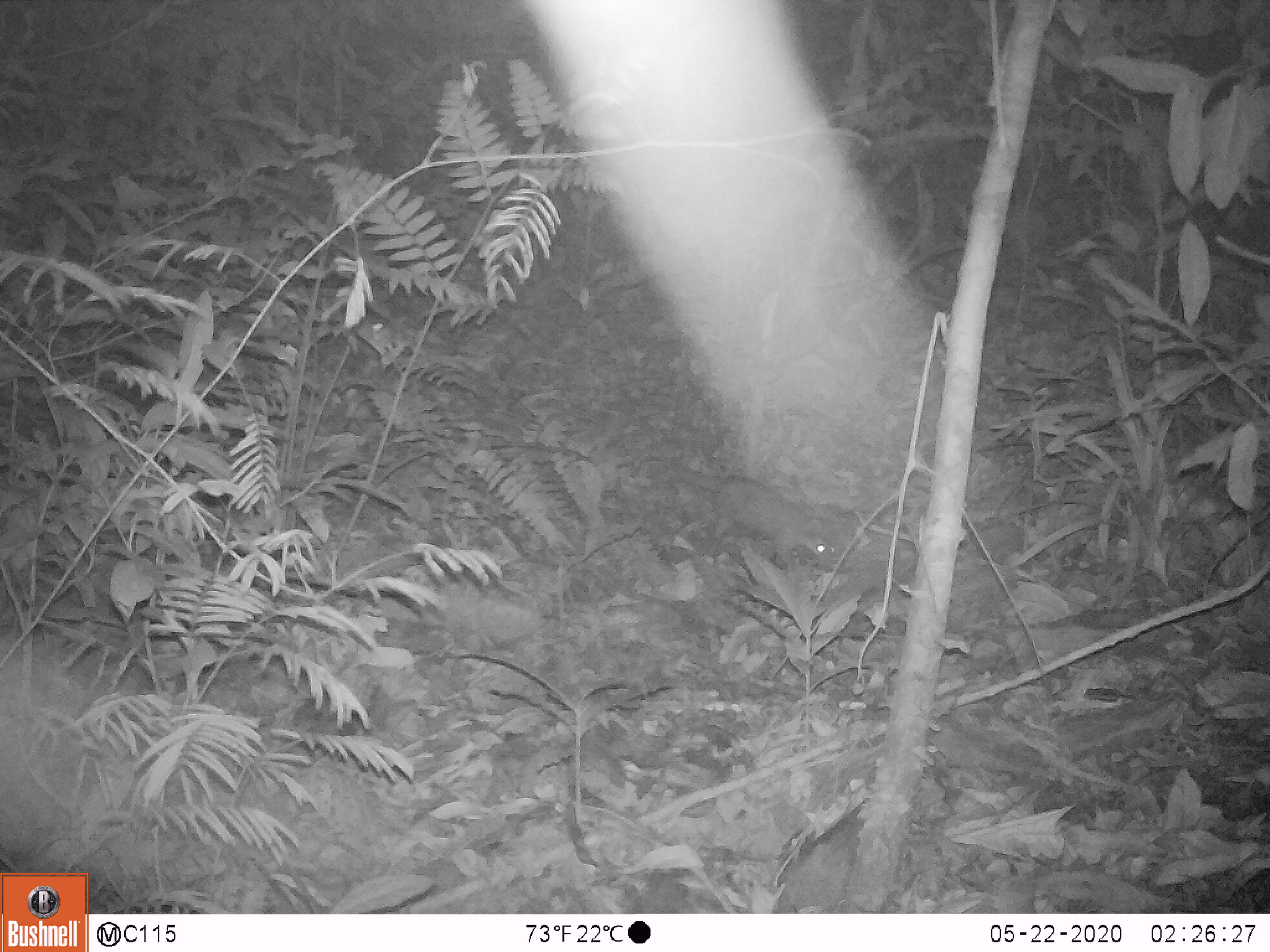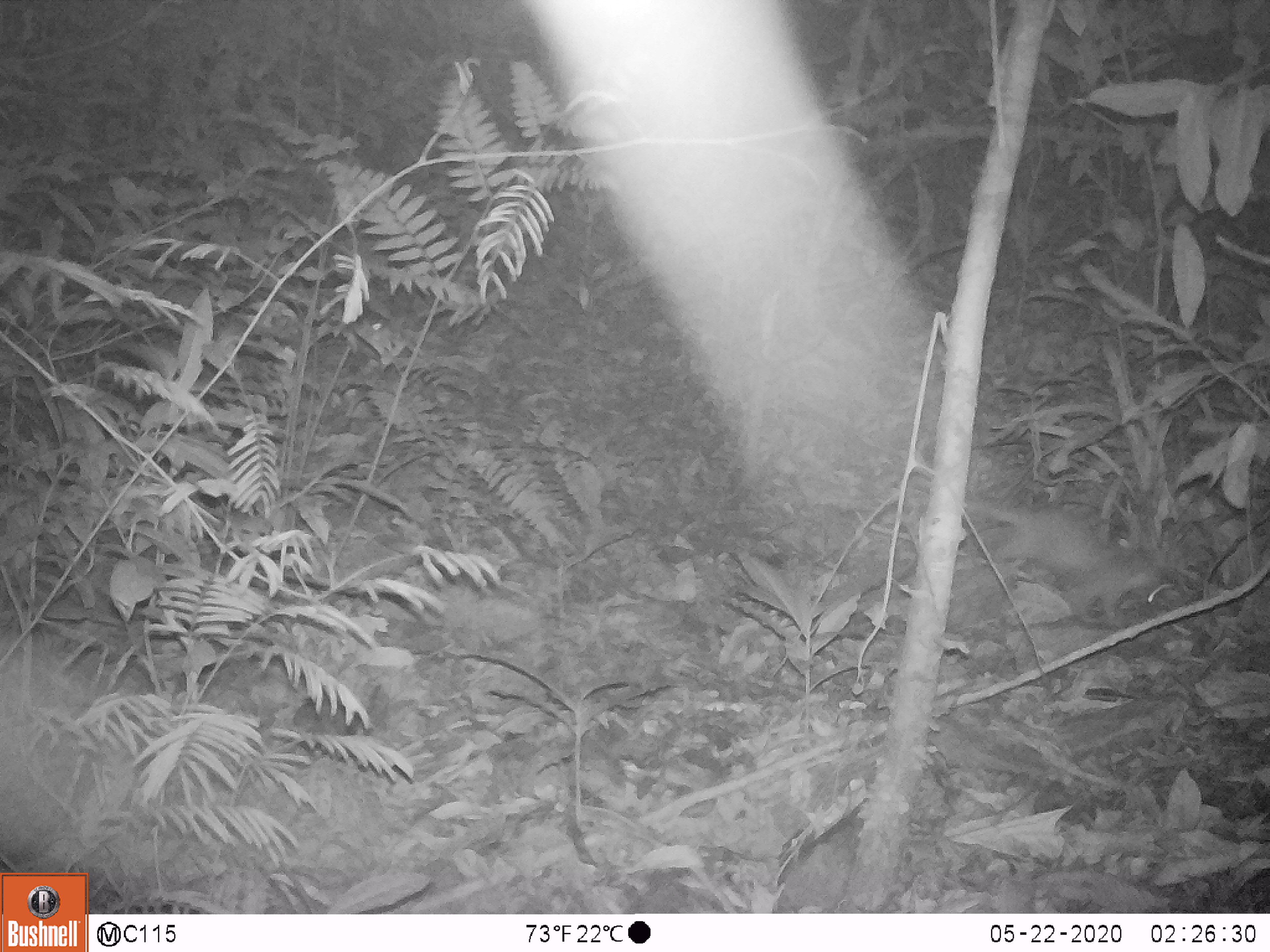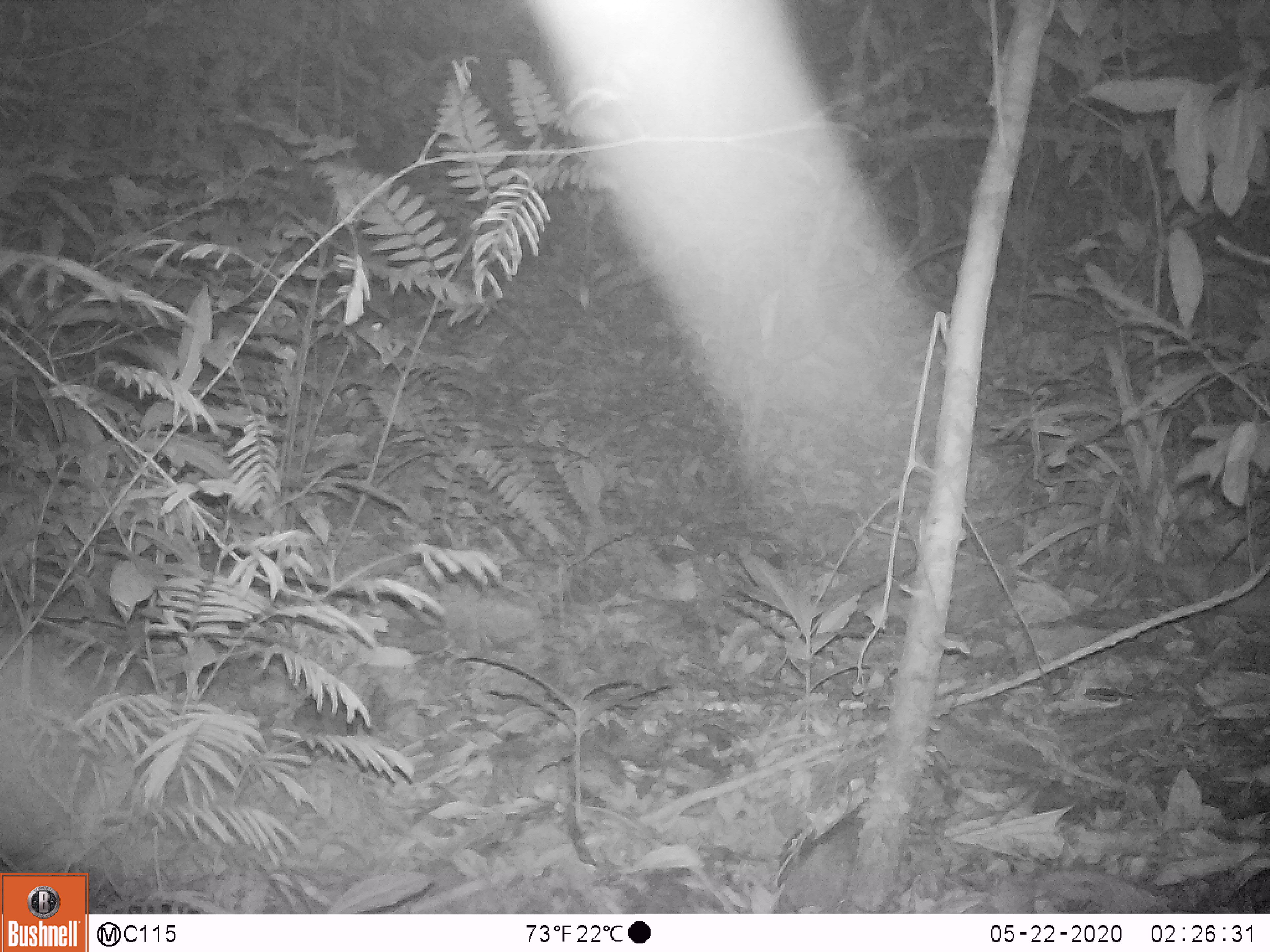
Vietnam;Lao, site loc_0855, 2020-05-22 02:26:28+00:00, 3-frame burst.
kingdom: Animalia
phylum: Chordata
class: Mammalia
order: Carnivora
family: Mustelidae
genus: Melogale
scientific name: Melogale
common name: ferret badger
Ferret badger (Melogale). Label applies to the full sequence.